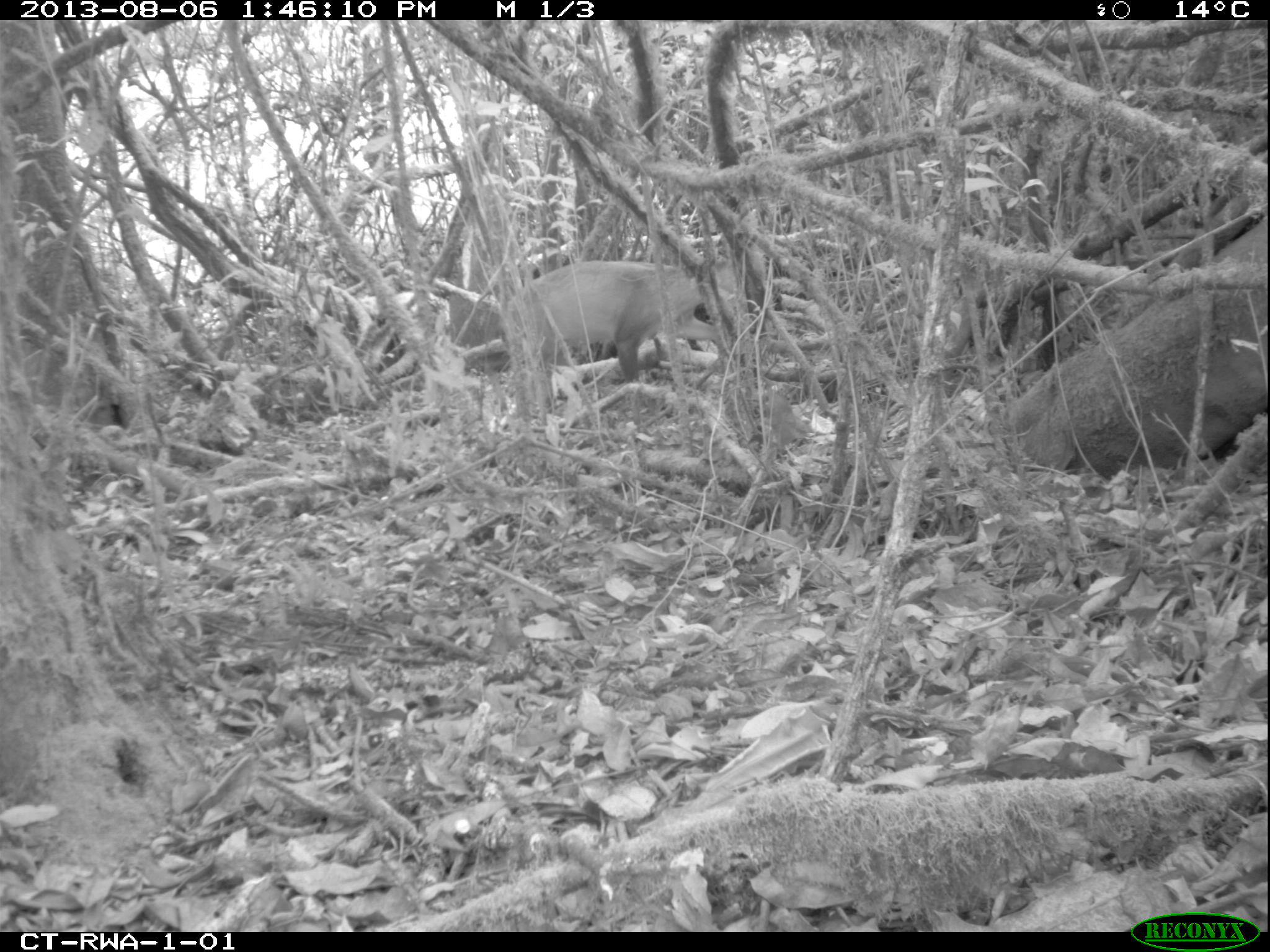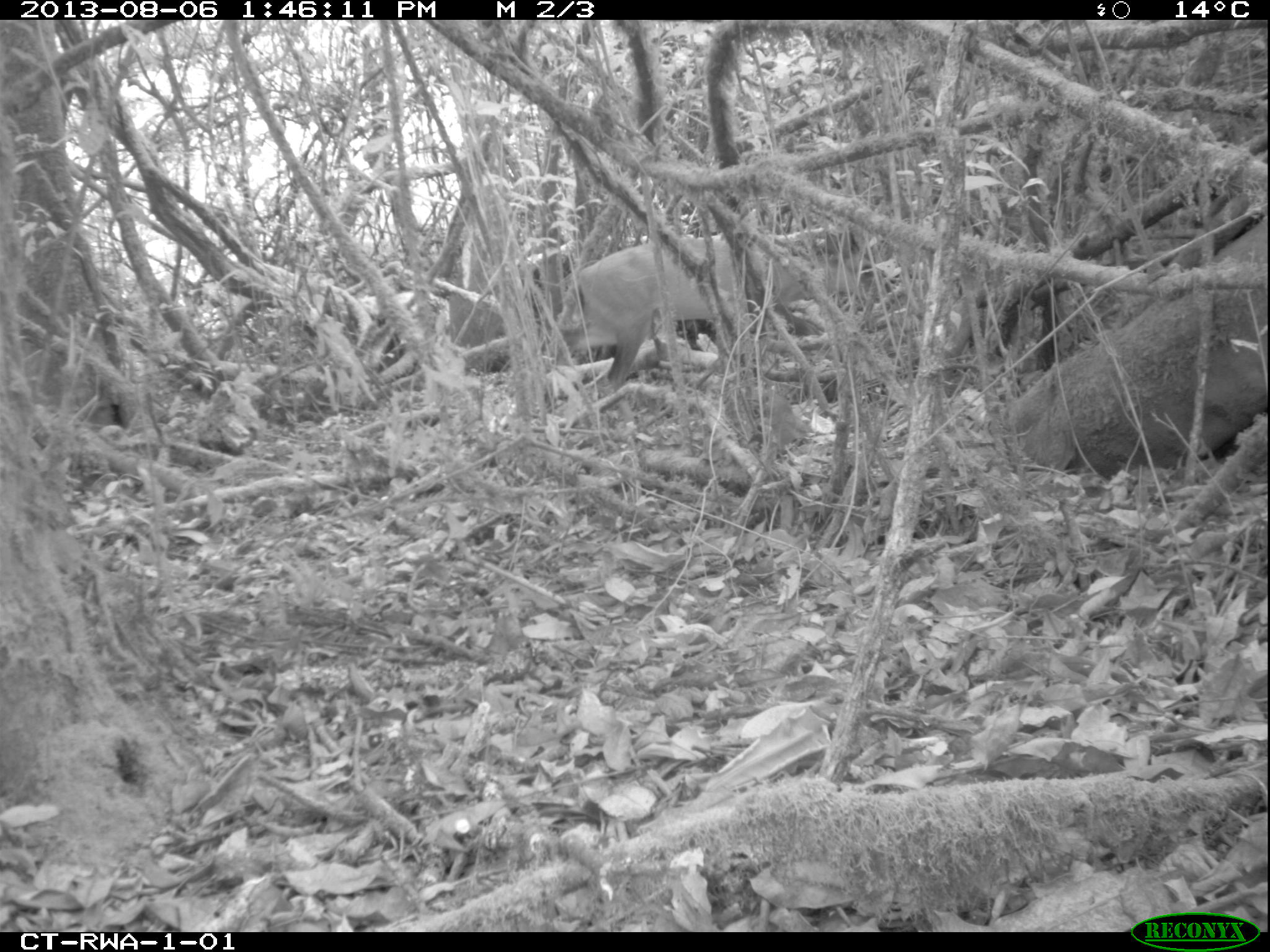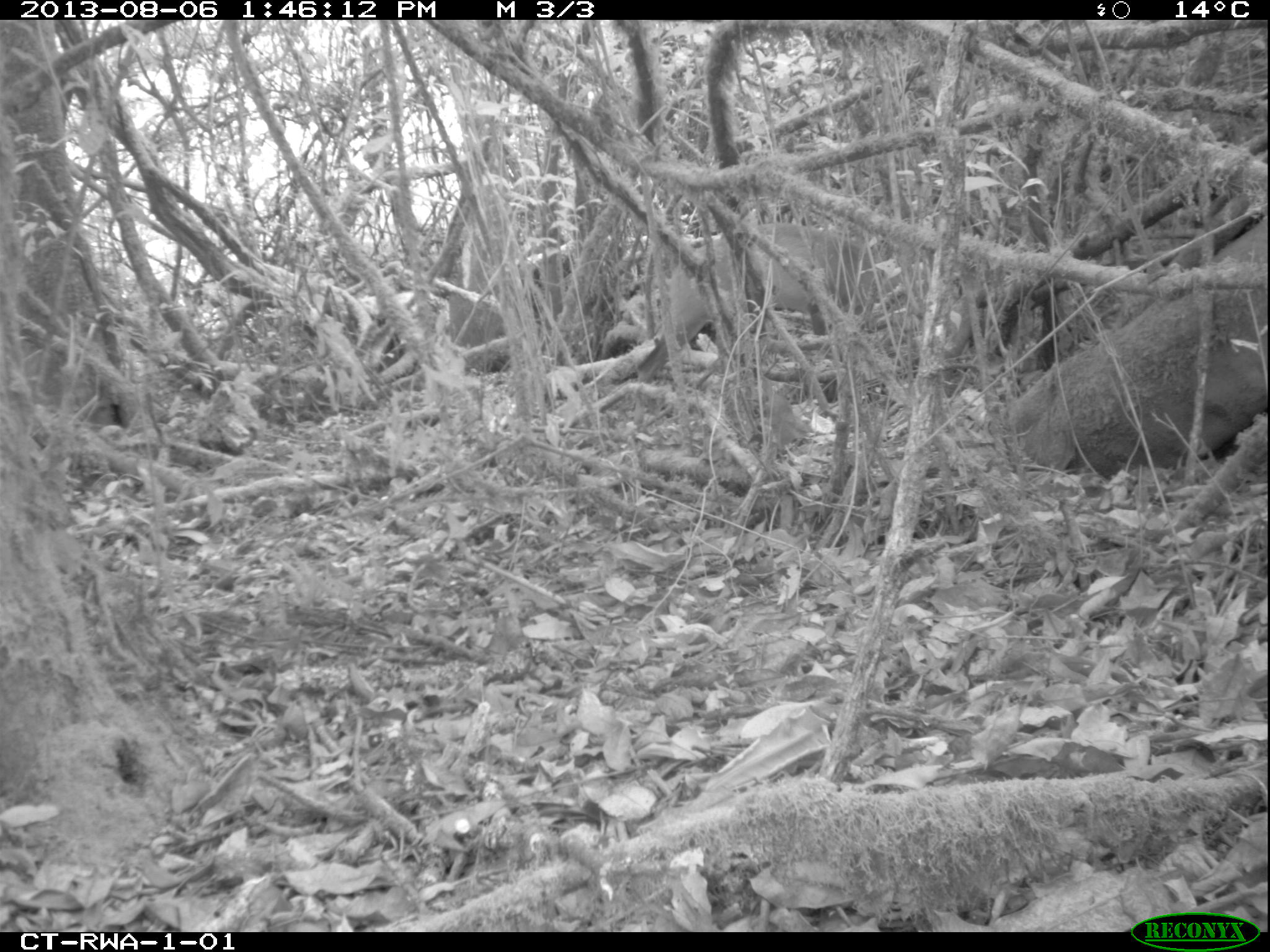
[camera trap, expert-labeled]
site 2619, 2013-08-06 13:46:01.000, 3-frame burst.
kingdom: Animalia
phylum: Chordata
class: Mammalia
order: Artiodactyla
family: Bovidae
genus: Cephalophus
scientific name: Cephalophus nigrifrons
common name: black-fronted duiker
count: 1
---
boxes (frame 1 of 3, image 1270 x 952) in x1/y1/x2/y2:
cephalophus nigrifrons: 496/248/724/418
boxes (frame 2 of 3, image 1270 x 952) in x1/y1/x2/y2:
cephalophus nigrifrons: 554/225/813/386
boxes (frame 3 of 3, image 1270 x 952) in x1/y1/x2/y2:
cephalophus nigrifrons: 626/220/885/388